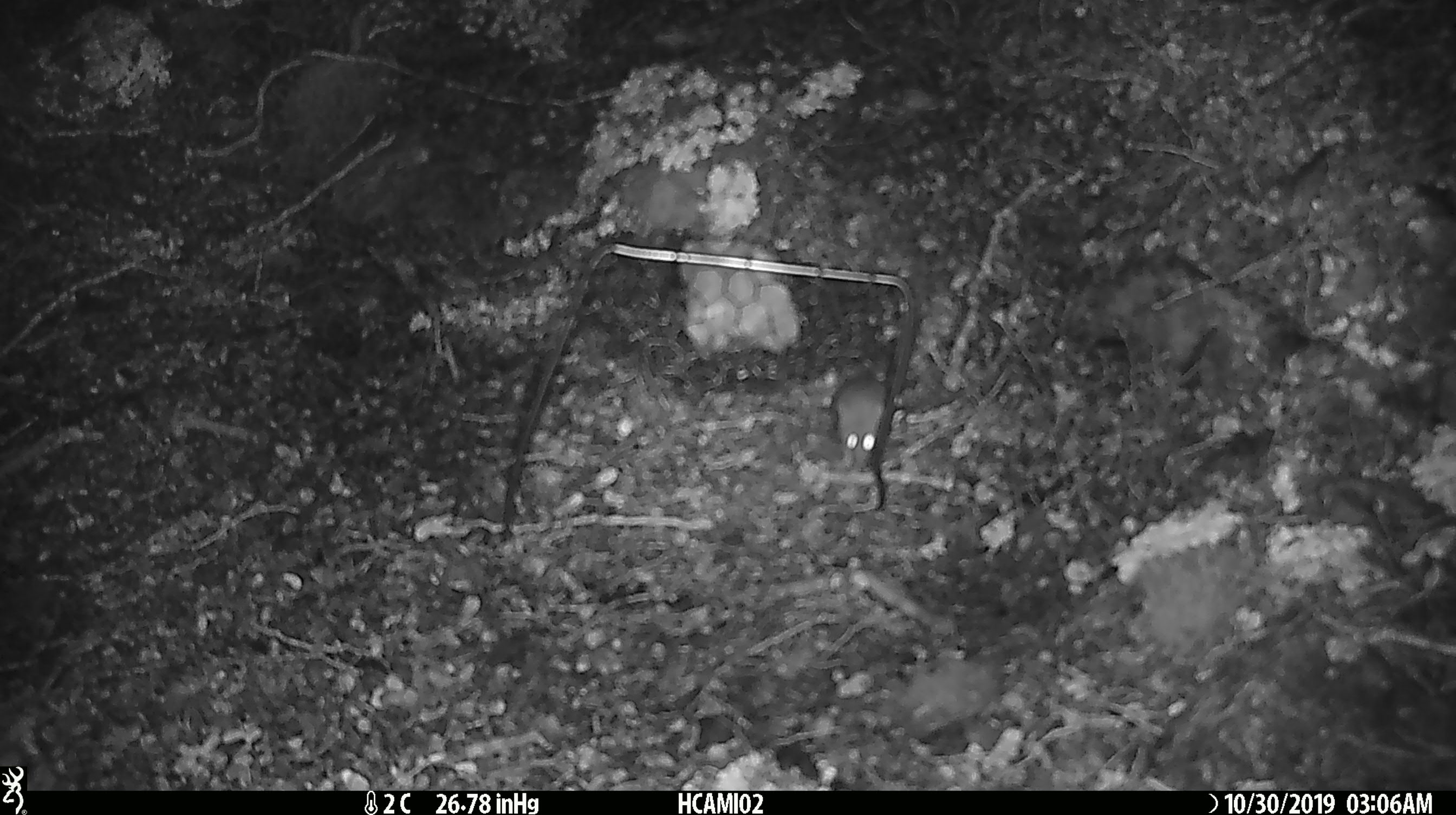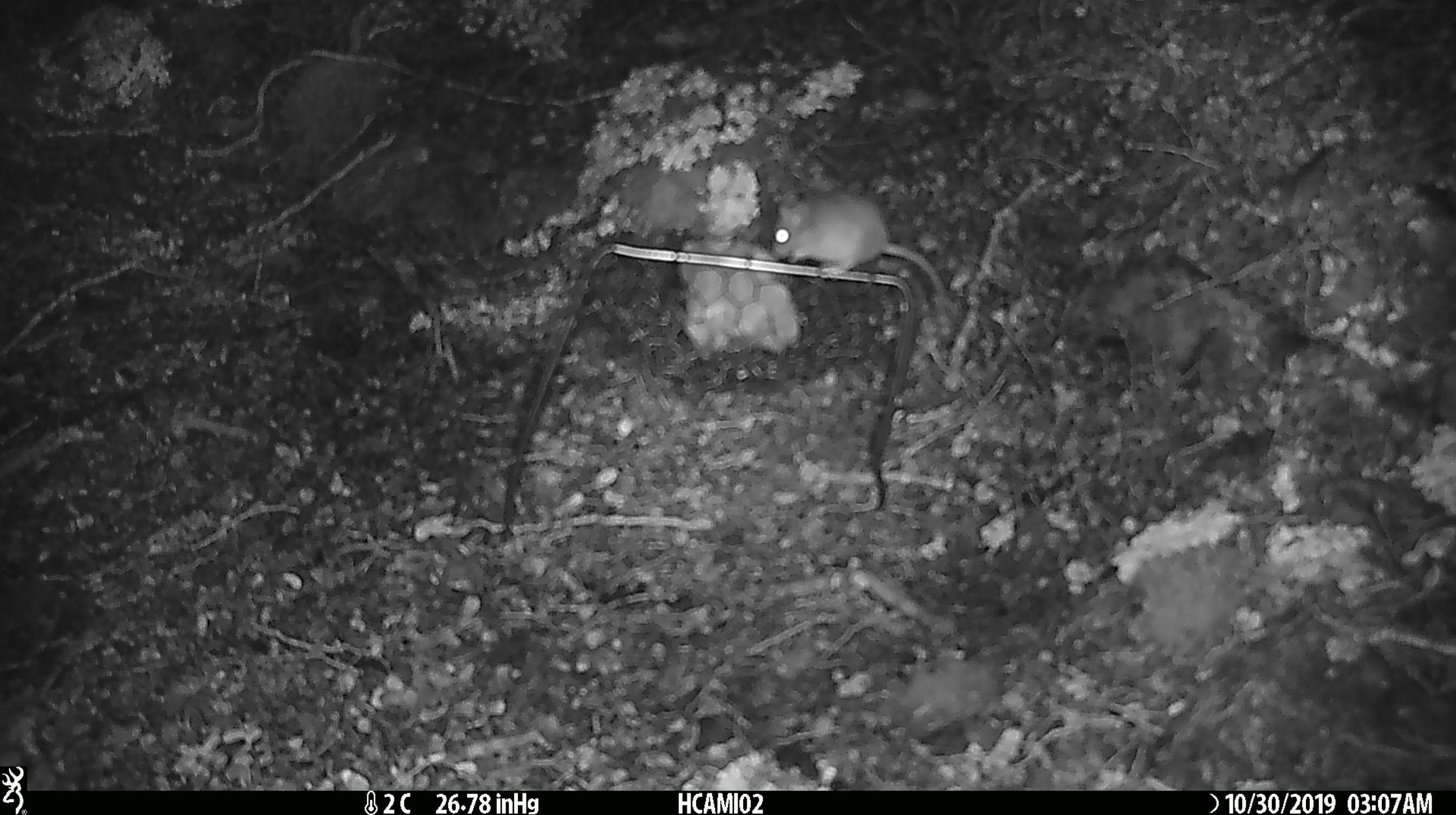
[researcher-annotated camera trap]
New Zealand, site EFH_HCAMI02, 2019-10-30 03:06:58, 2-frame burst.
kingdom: Animalia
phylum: Chordata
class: Mammalia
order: Rodentia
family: Muridae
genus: Mus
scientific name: Mus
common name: mouse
Mouse (Mus).